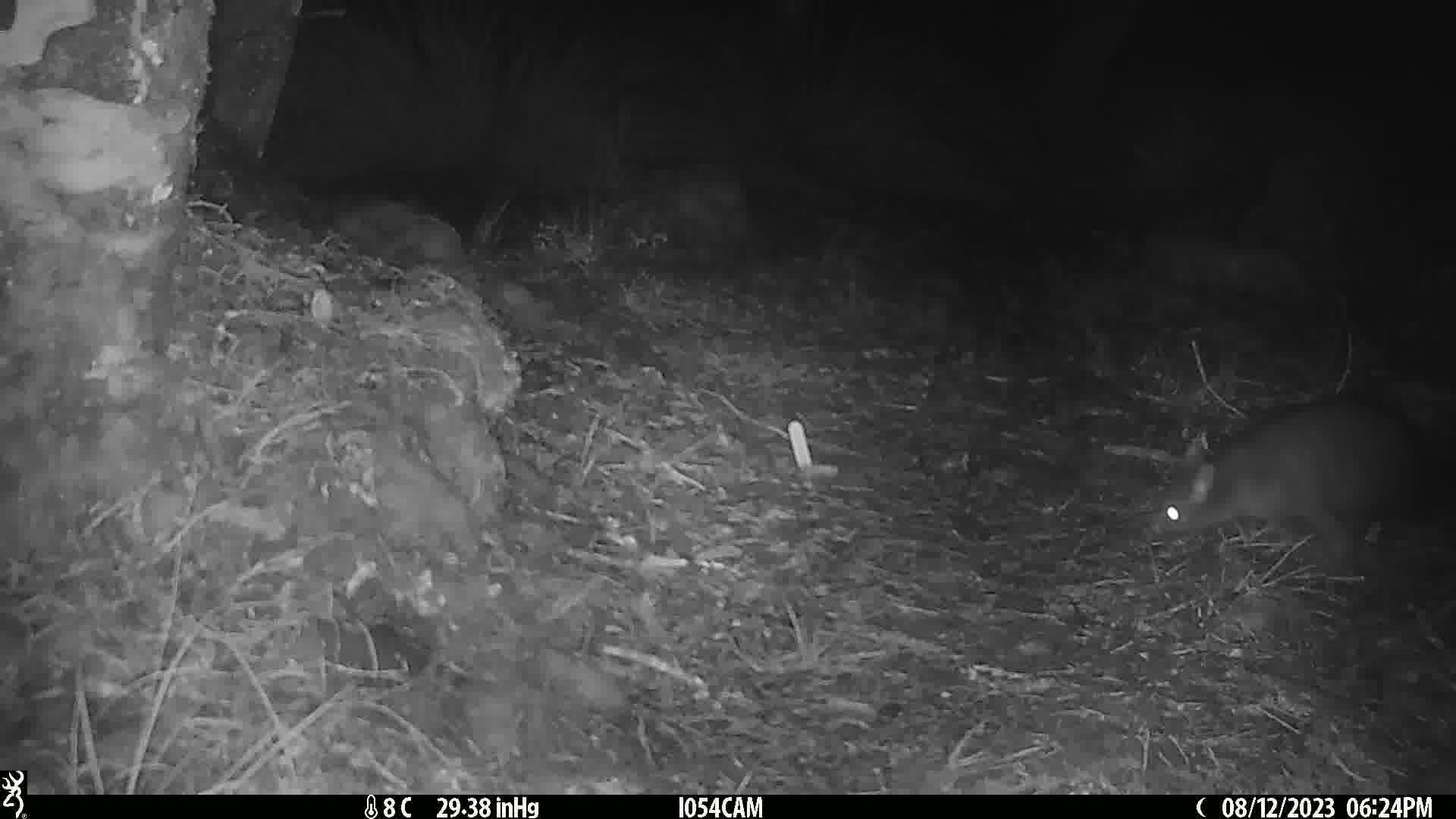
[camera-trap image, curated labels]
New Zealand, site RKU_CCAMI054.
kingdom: Animalia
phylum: Chordata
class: Mammalia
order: Diprotodontia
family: Phalangeridae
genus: Trichosurus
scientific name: Trichosurus vulpecula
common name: common brushtail possum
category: possum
Possum (common brushtail possum) (Trichosurus vulpecula).